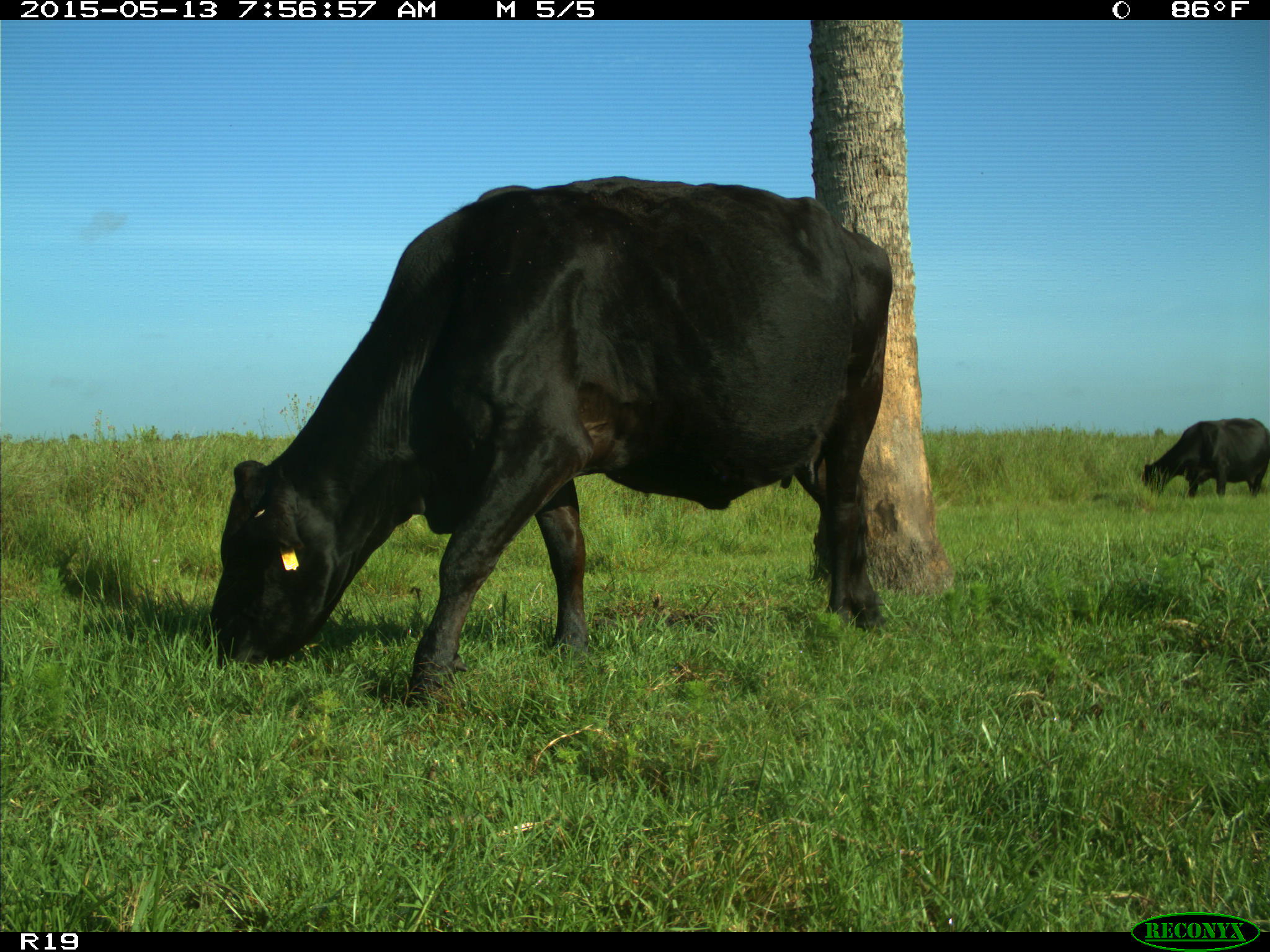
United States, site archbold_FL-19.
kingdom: Animalia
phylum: Chordata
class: Mammalia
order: Artiodactyla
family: Bovidae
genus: Bos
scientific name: Bos taurus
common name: domestic cow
Bos taurus (domestic cow).